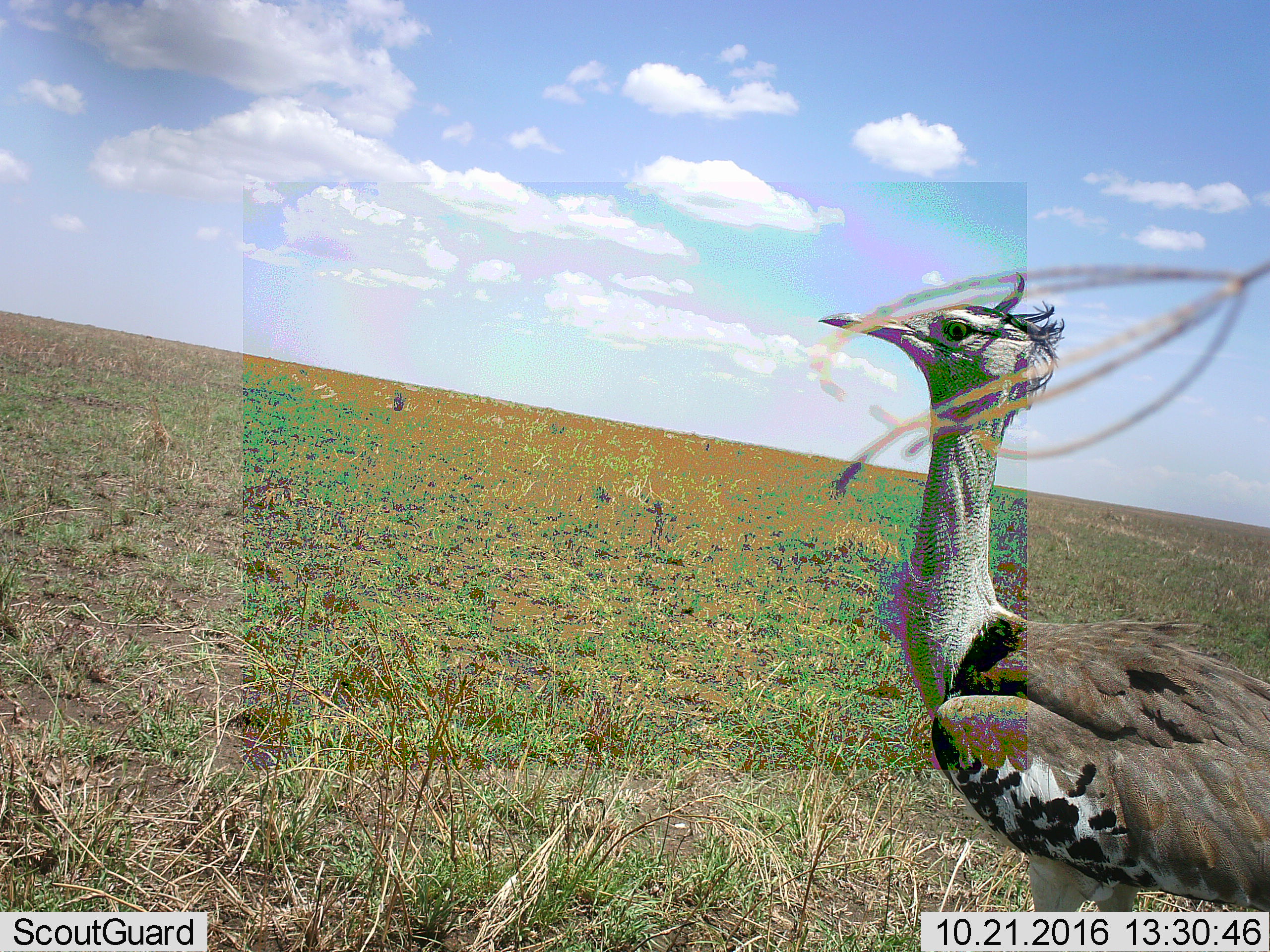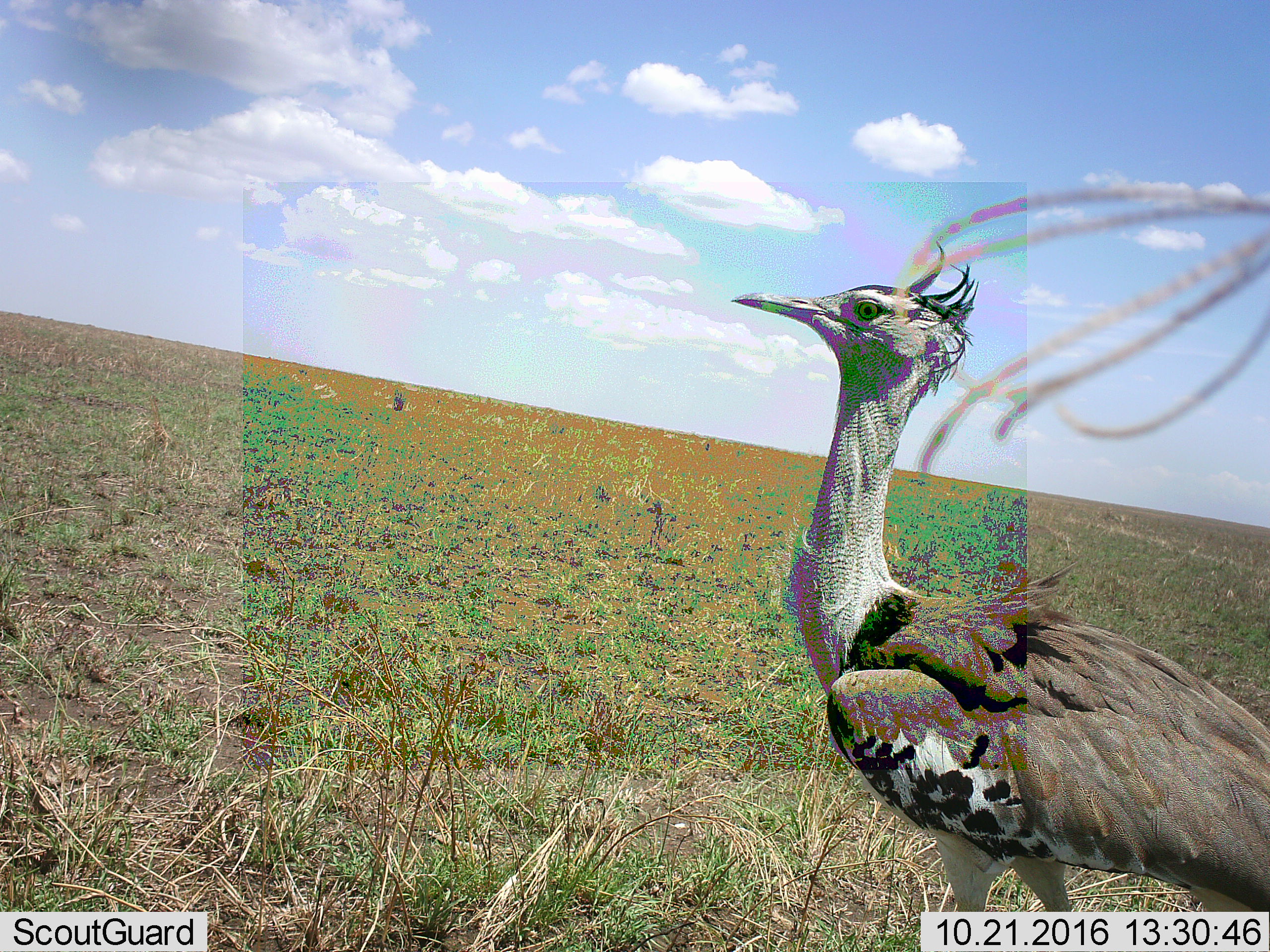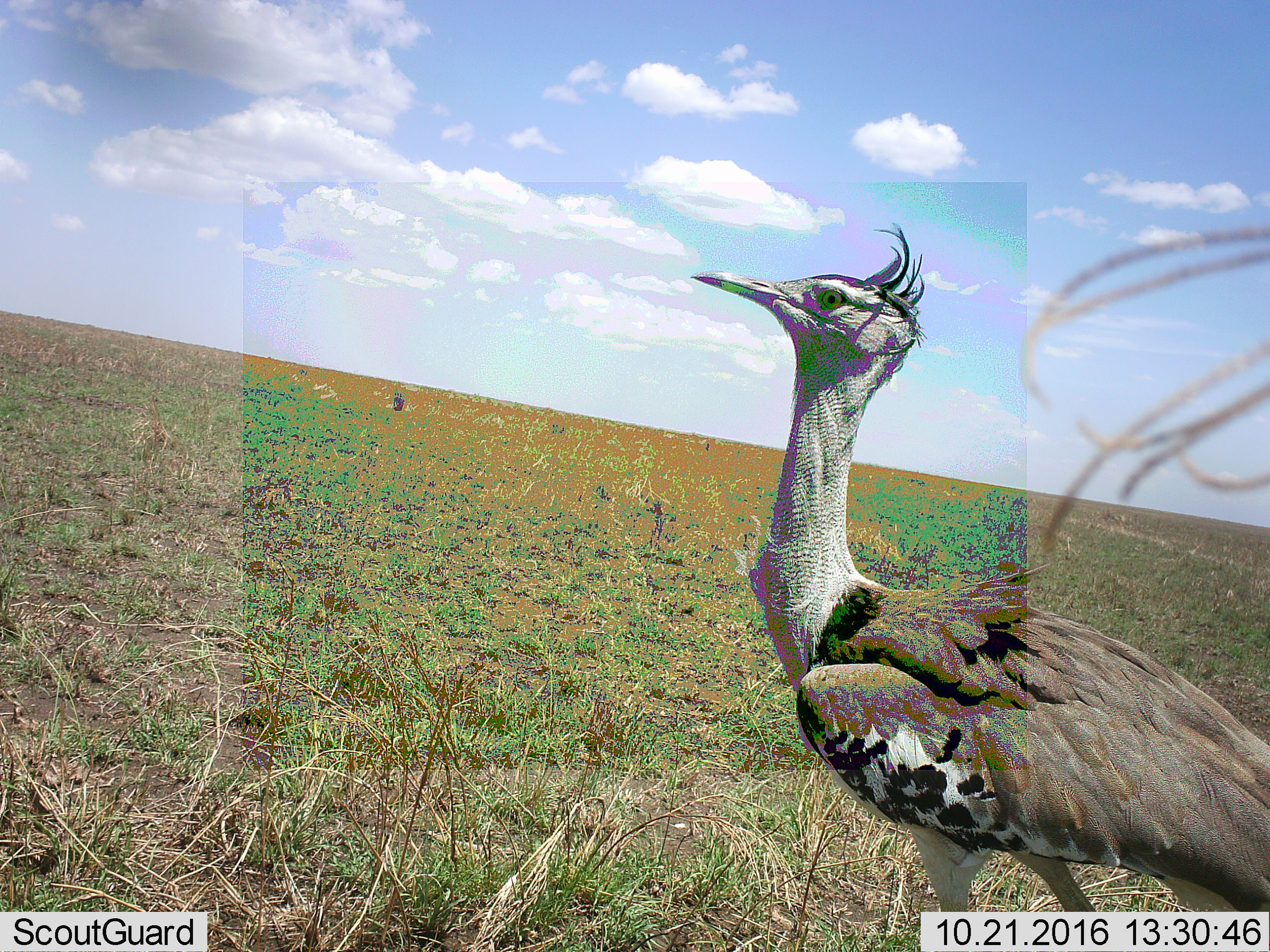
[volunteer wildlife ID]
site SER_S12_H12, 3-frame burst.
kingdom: Animalia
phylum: Chordata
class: Aves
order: Otidiformes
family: Otididae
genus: Ardeotis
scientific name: Ardeotis kori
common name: kori bustard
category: bustardkori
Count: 1.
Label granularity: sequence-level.